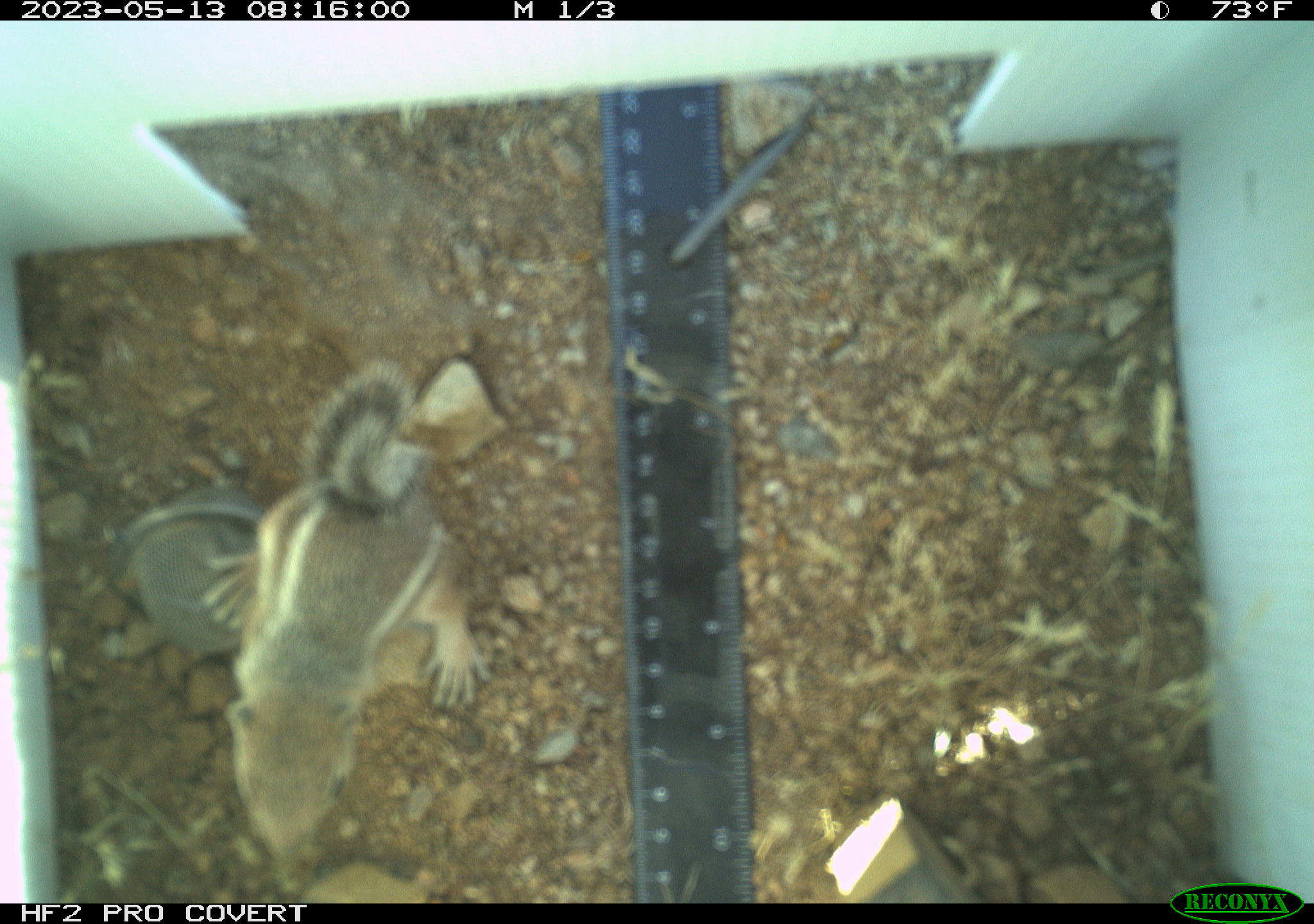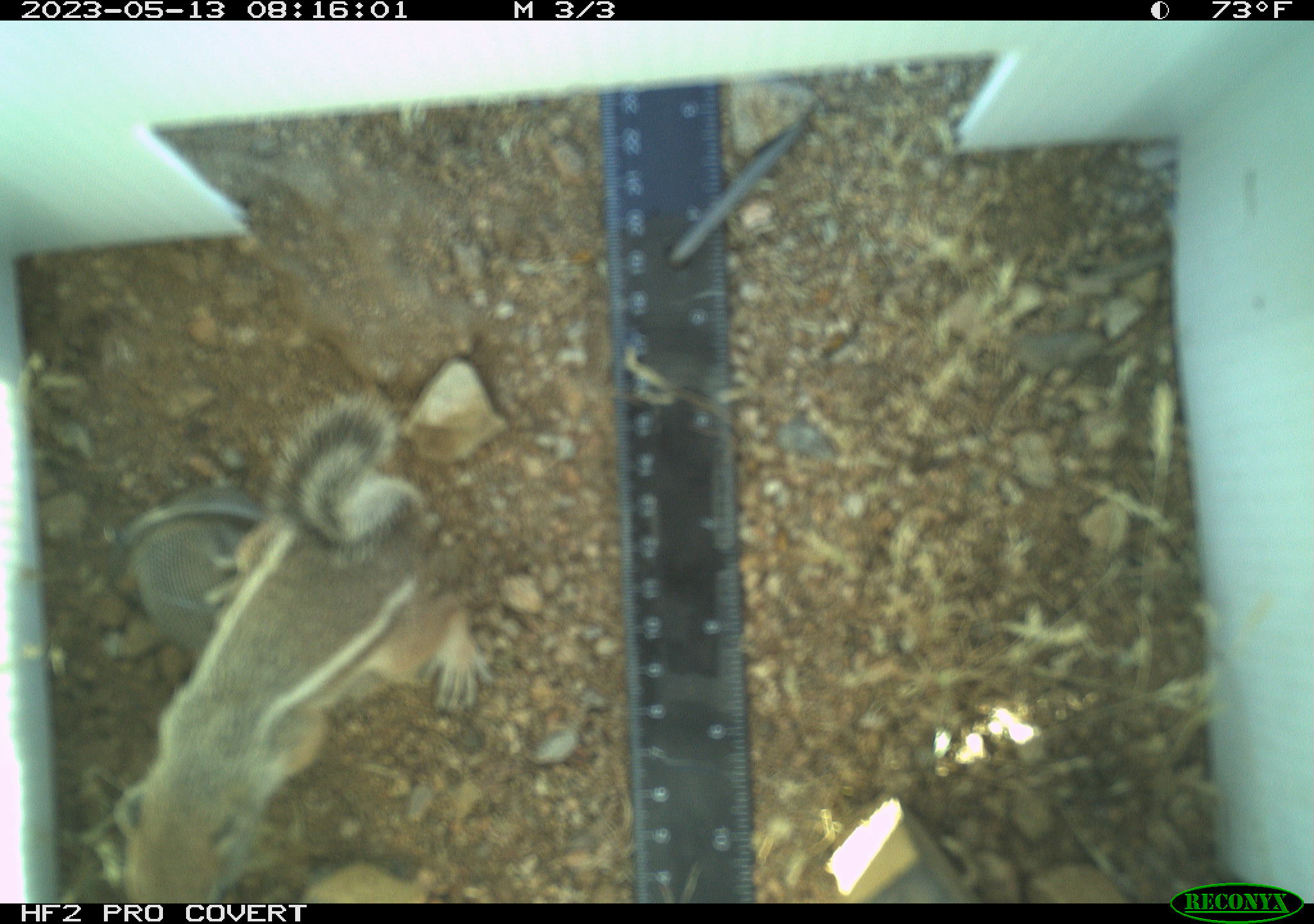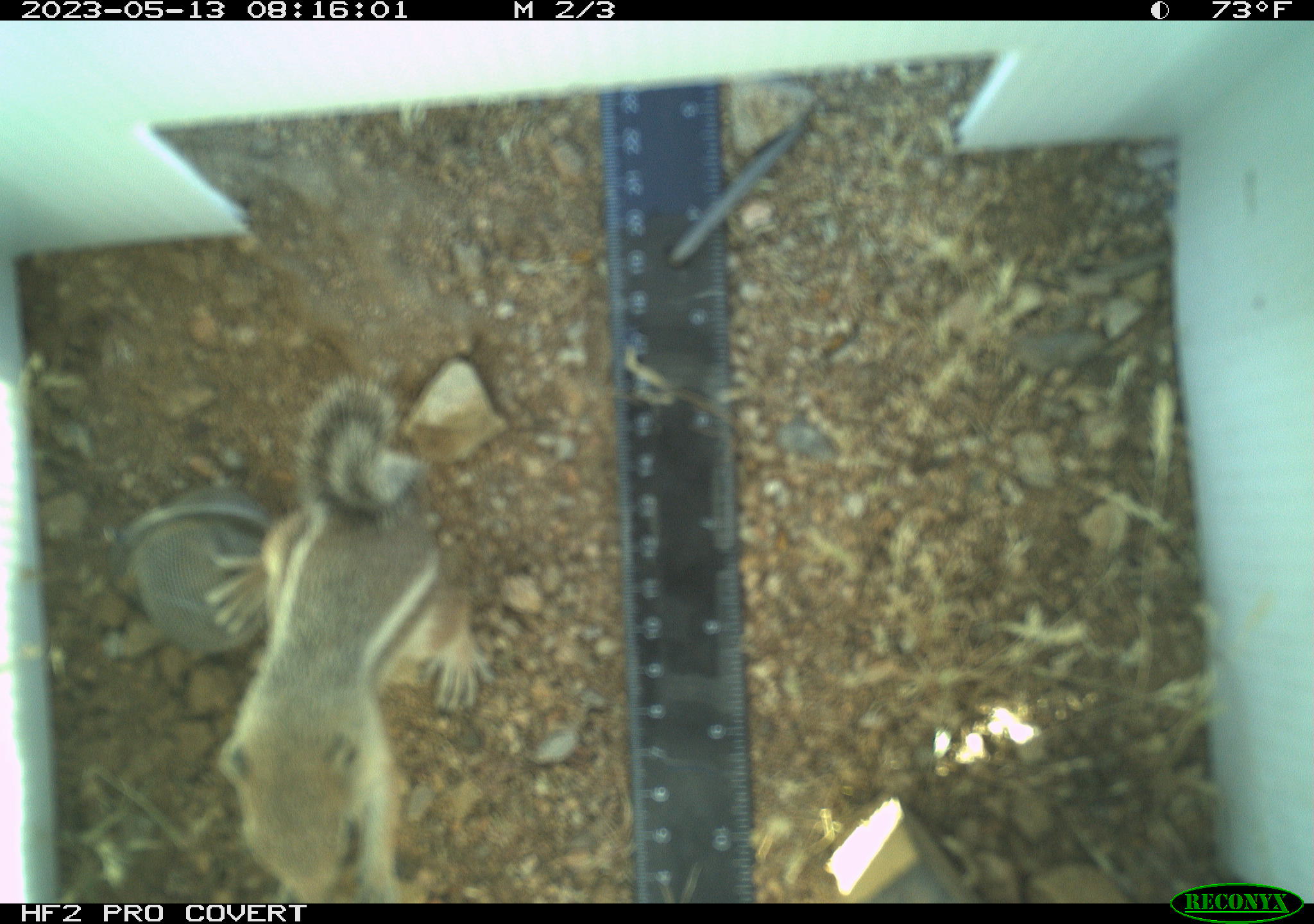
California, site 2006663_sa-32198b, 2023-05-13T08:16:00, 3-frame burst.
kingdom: Animalia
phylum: Chordata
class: Mammalia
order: Rodentia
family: Sciuridae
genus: Ammospermophilus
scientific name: Ammospermophilus leucurus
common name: white-tailed antelope squirrel